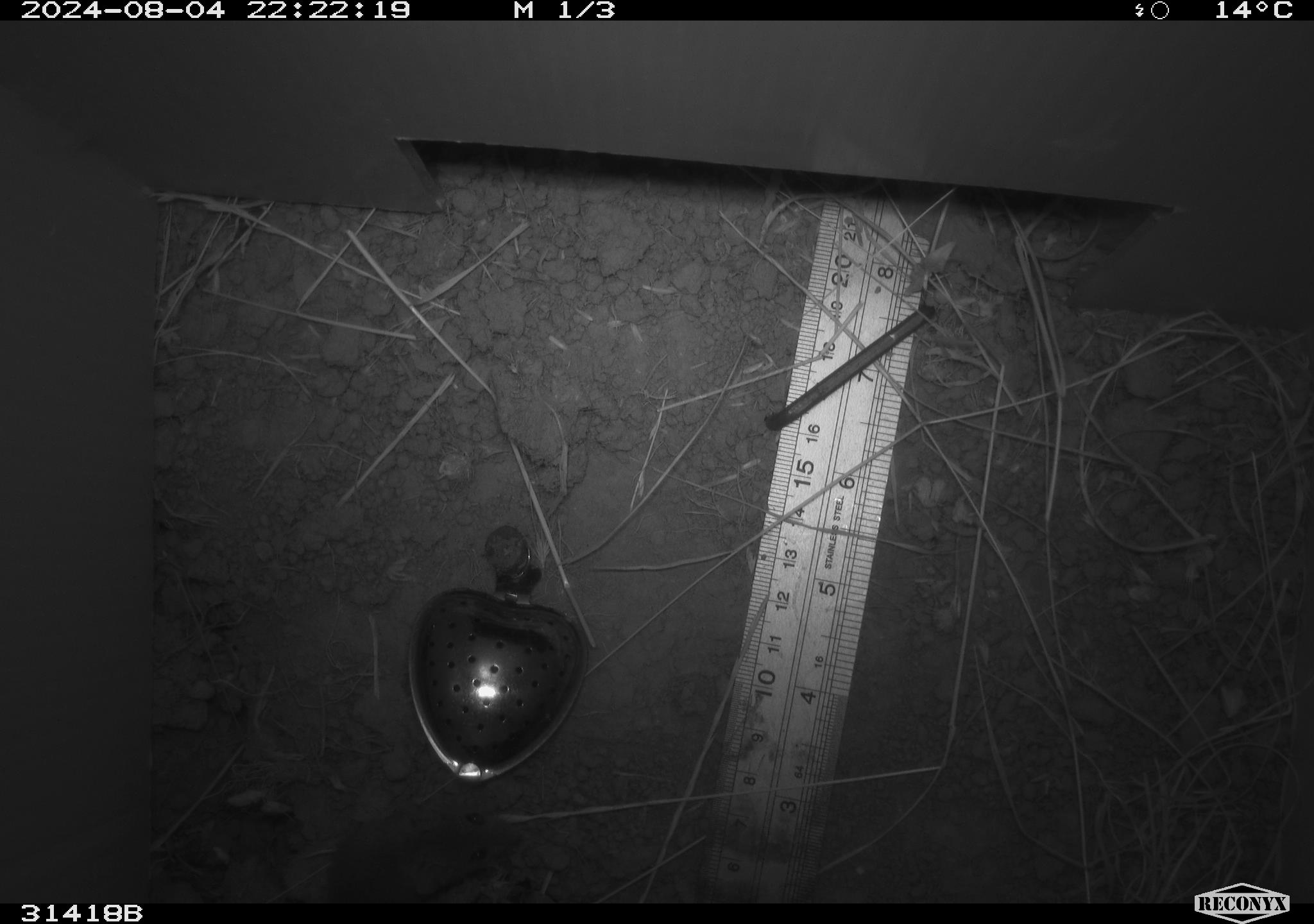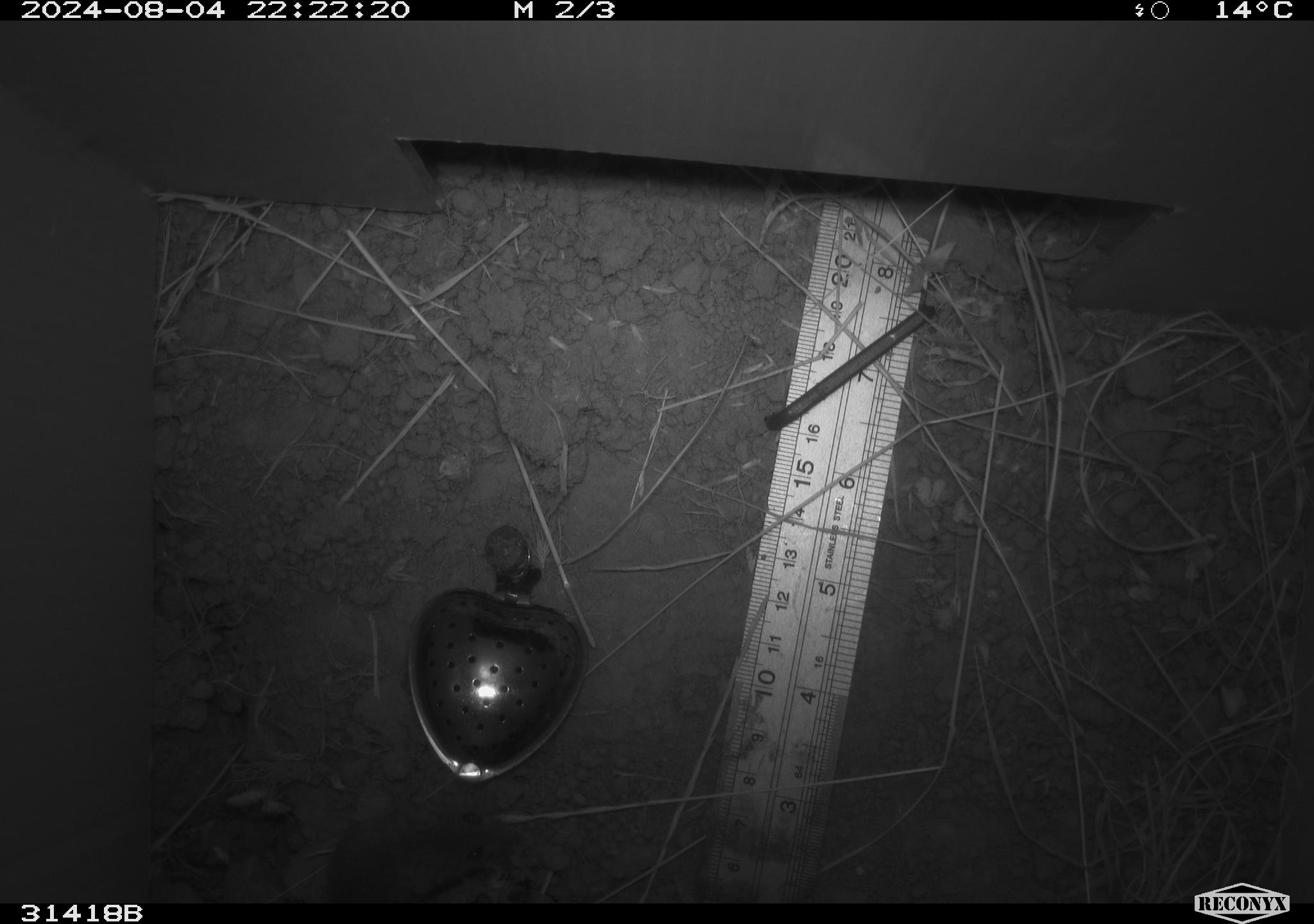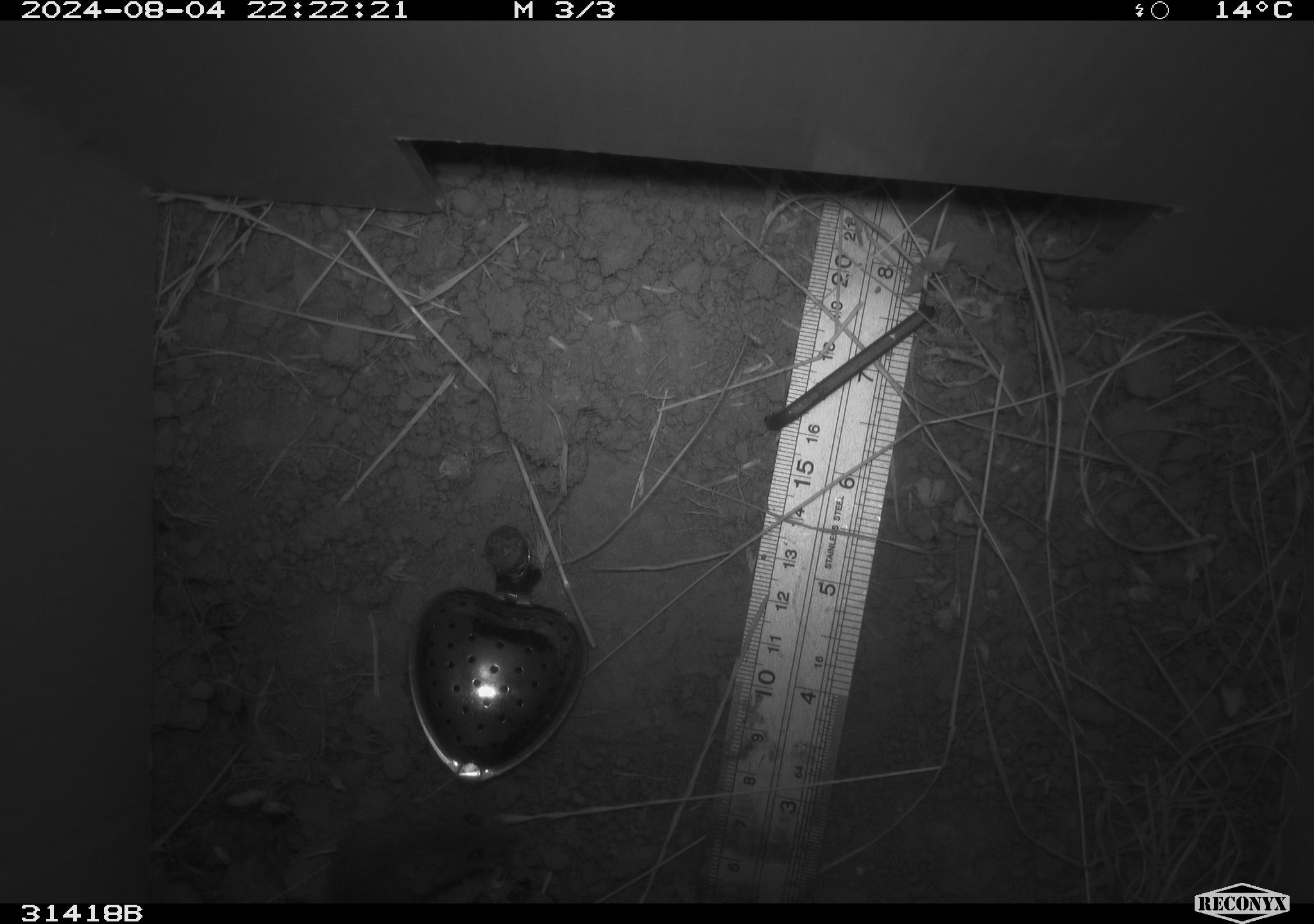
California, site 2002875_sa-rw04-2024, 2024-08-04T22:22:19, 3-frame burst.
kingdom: Animalia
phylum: Chordata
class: Mammalia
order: Rodentia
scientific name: Rodentia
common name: mouse species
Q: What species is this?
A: Mouse species (Rodentia).